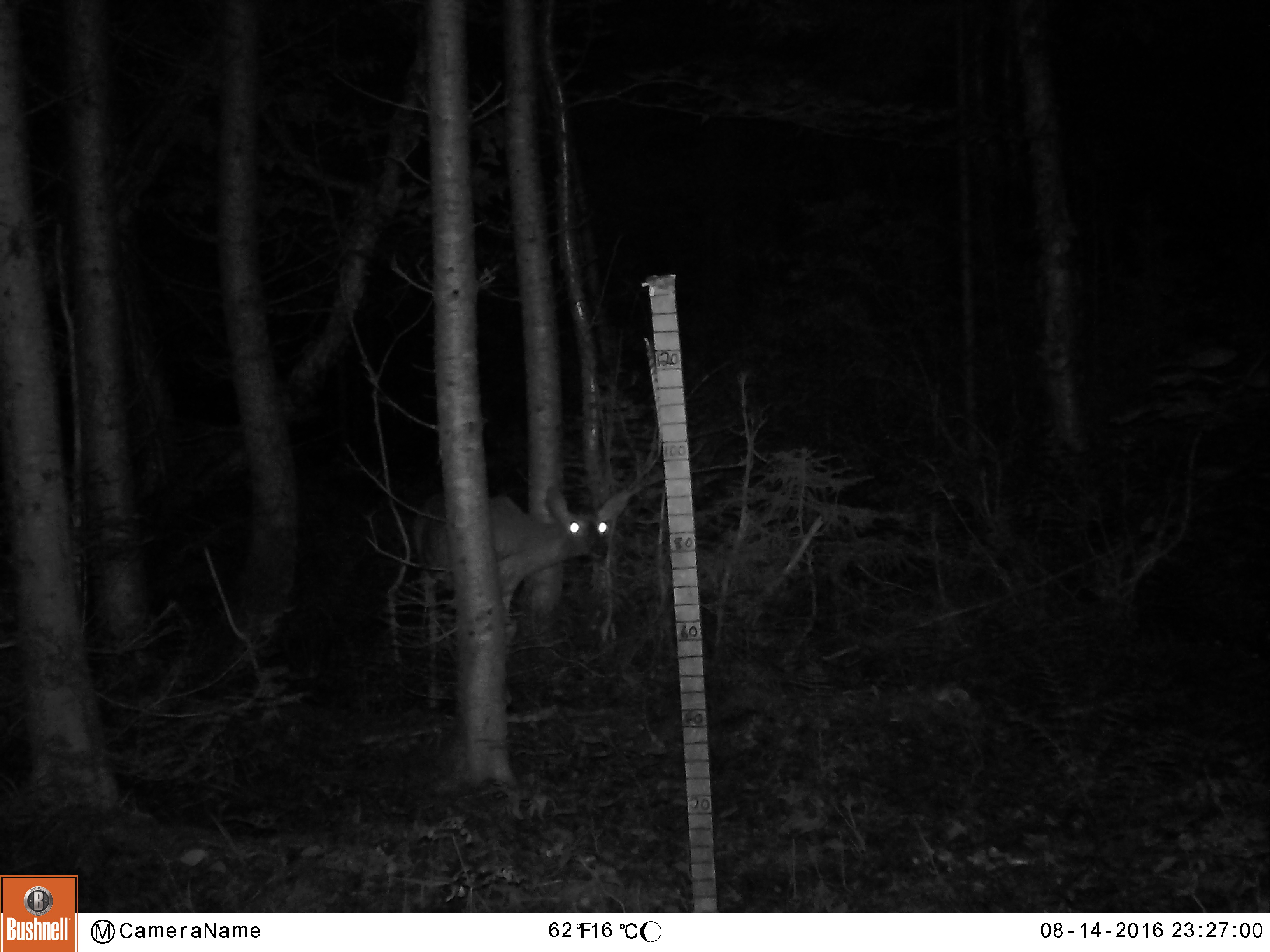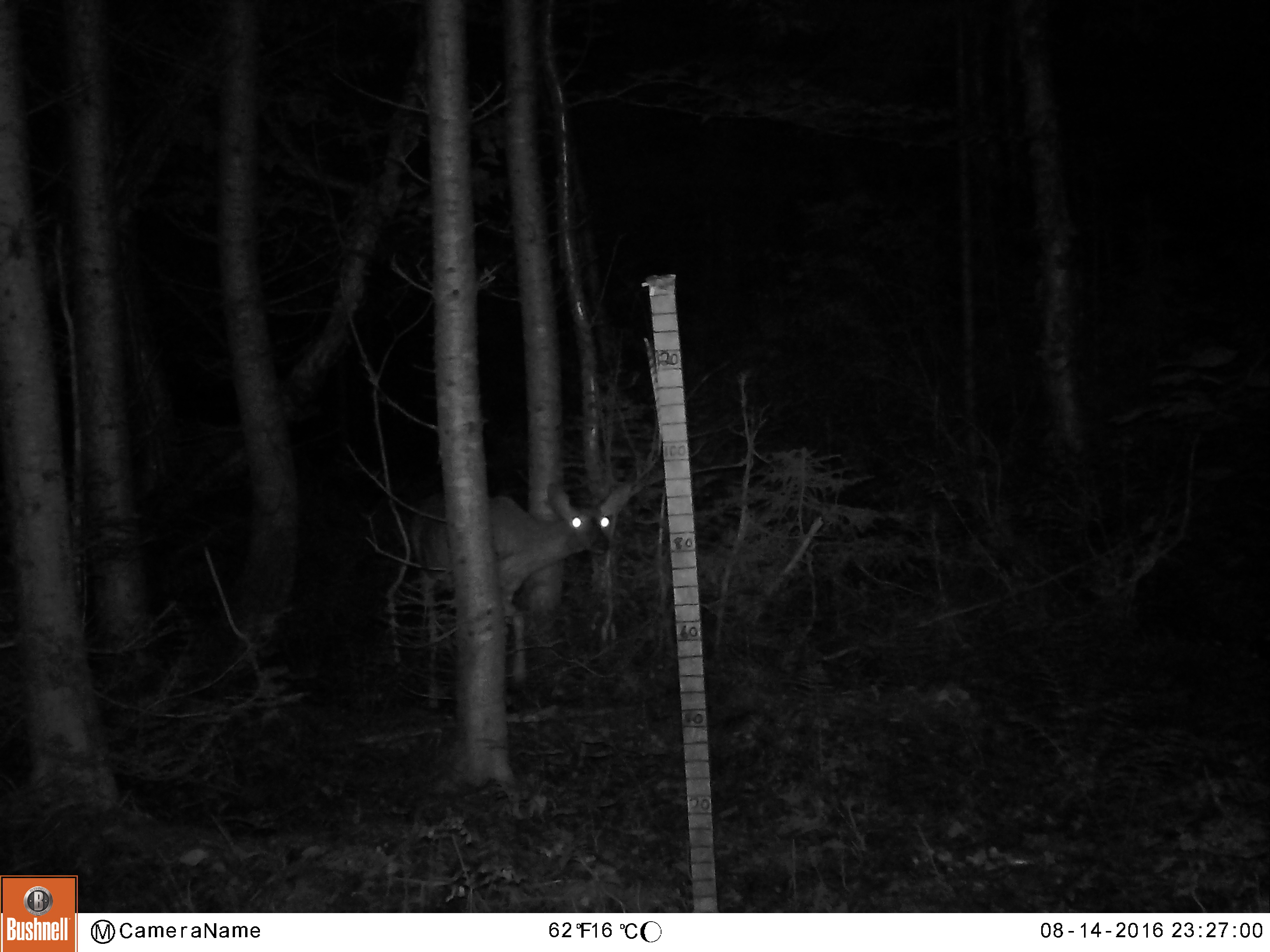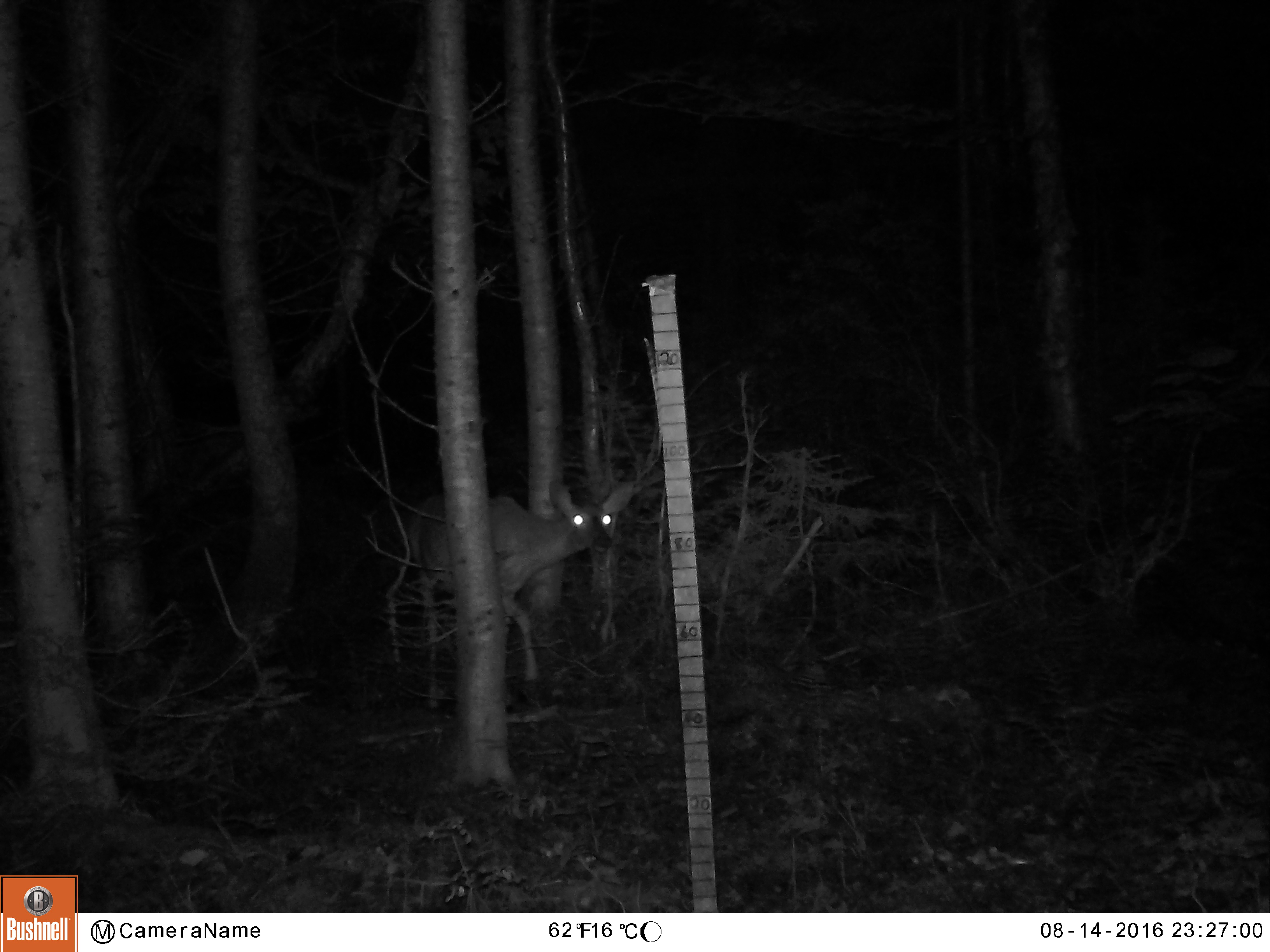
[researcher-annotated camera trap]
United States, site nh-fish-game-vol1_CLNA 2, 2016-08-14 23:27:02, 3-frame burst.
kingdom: Animalia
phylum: Chordata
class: Mammalia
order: Artiodactyla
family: Cervidae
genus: Odocoileus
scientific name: Odocoileus virginianus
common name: white-tailed deer